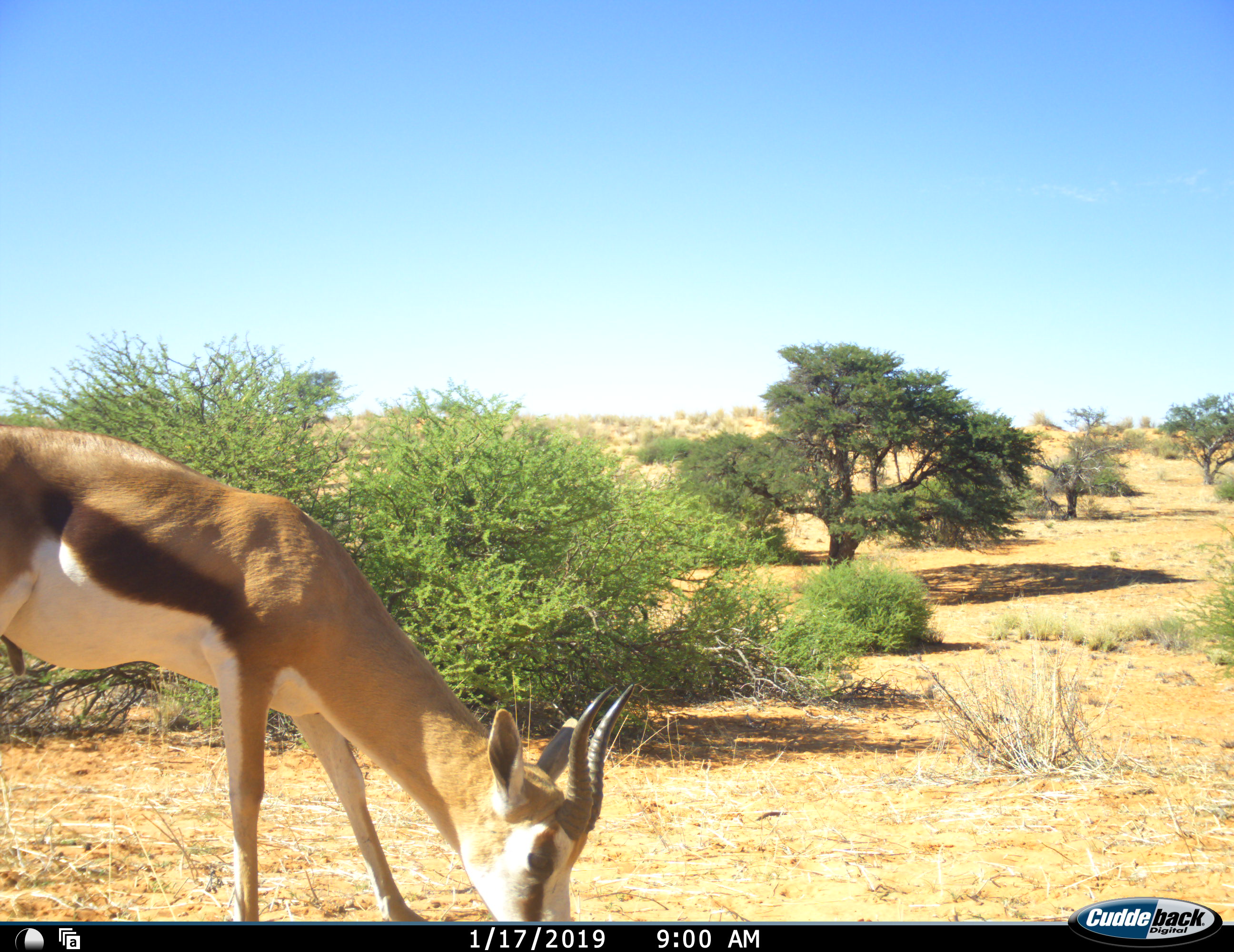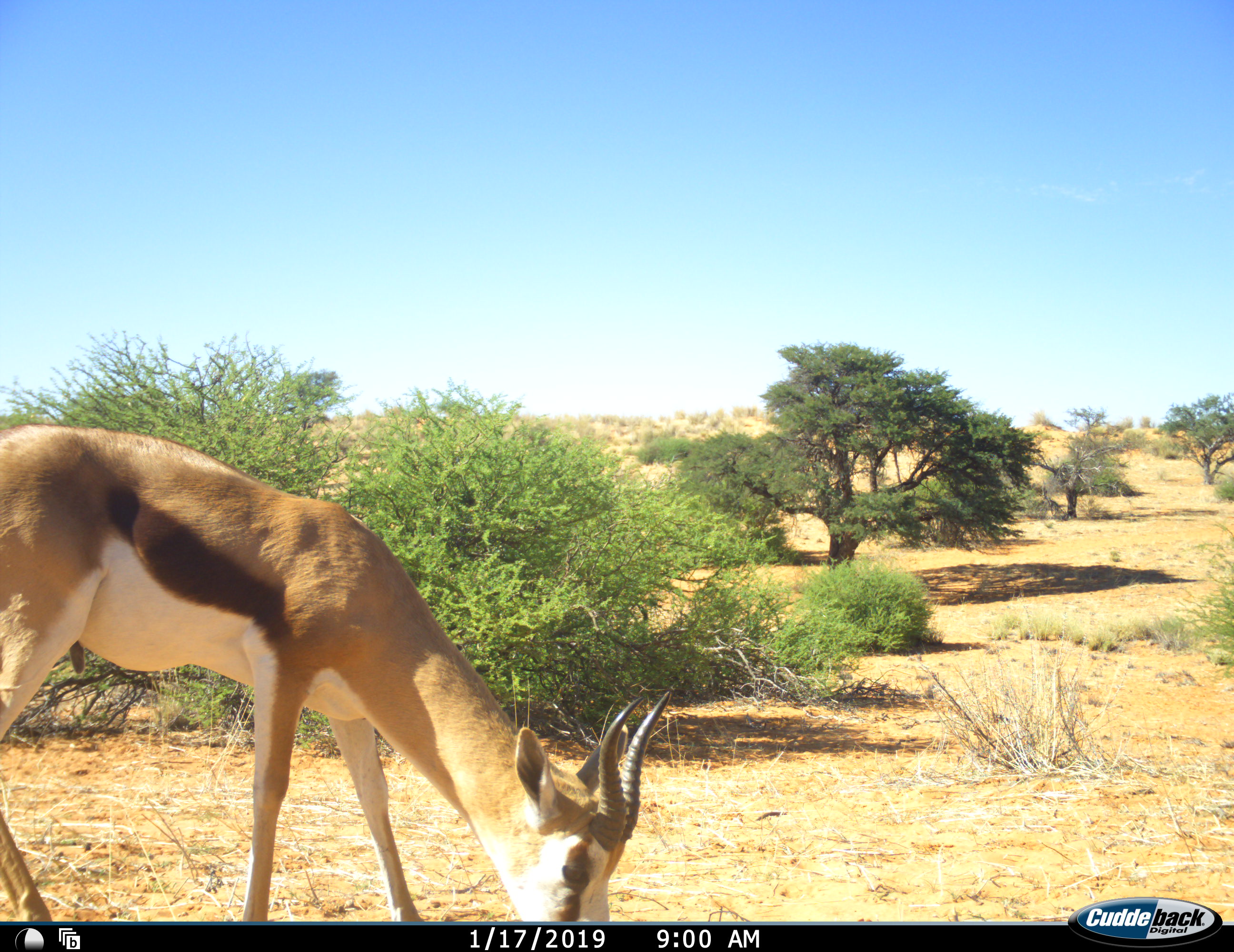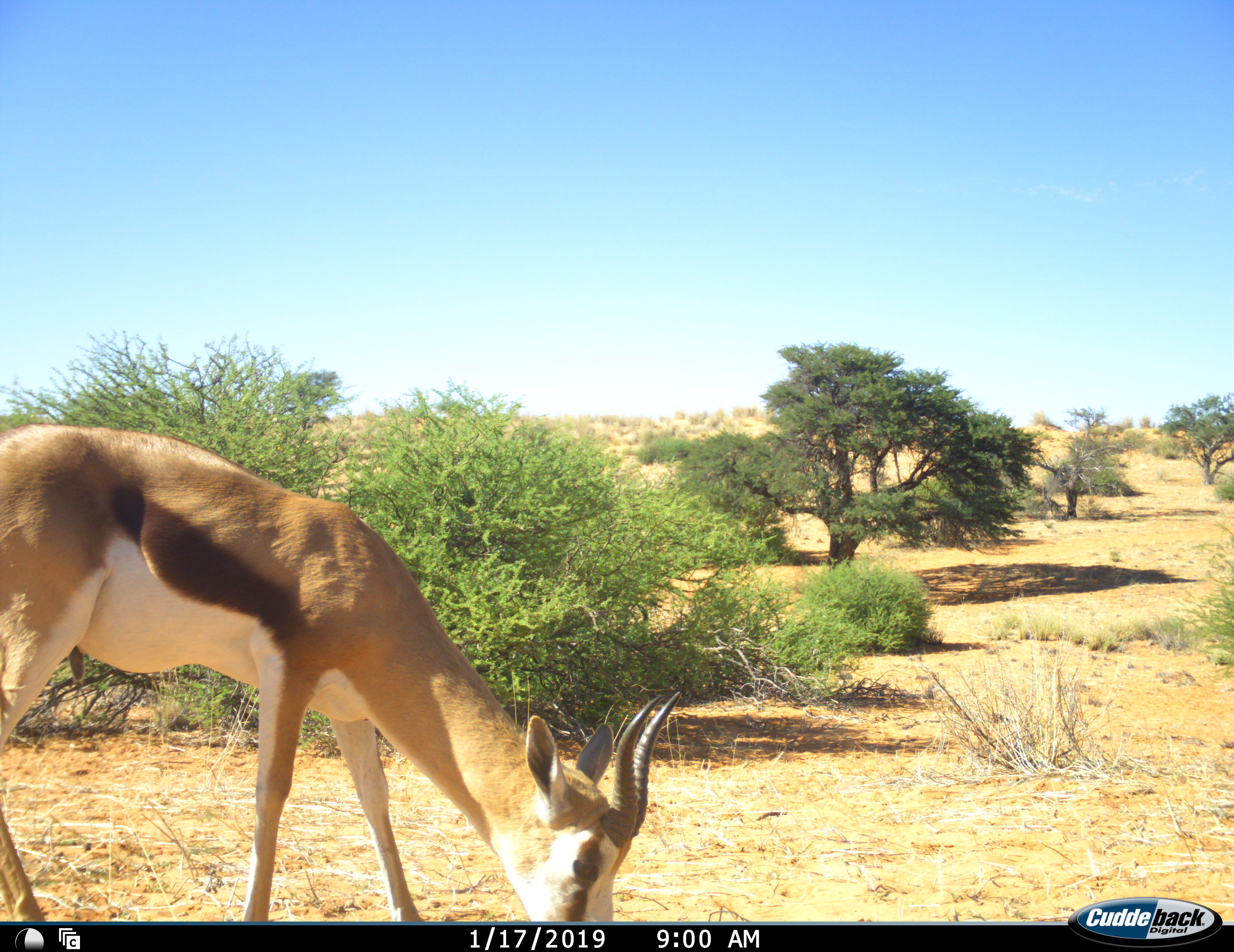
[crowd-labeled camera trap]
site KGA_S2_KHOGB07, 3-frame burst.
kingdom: Animalia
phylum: Chordata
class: Mammalia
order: Artiodactyla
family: Bovidae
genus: Antidorcas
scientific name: Antidorcas marsupialis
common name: springbok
Springbok (Antidorcas marsupialis), count 1. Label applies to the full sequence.